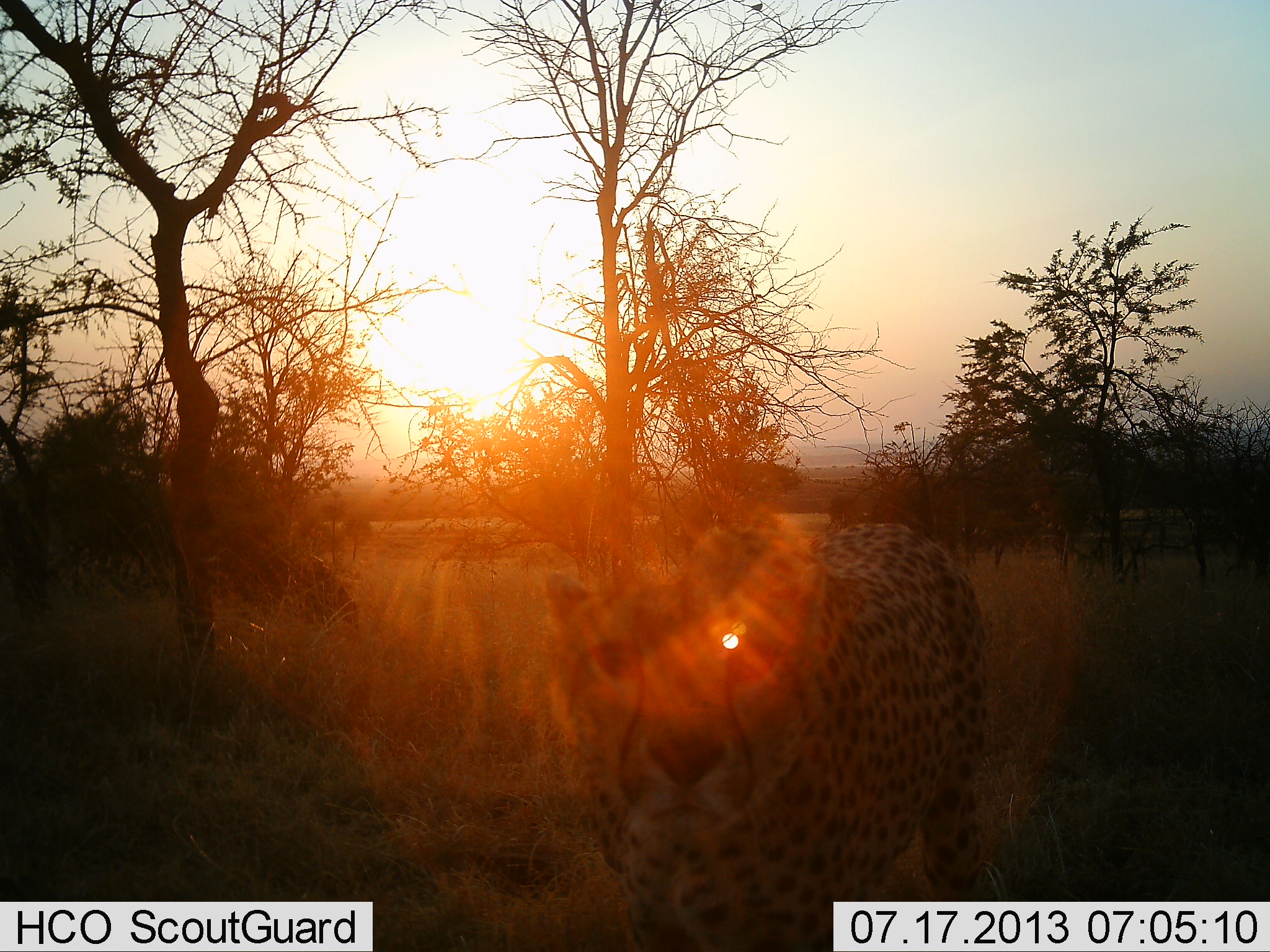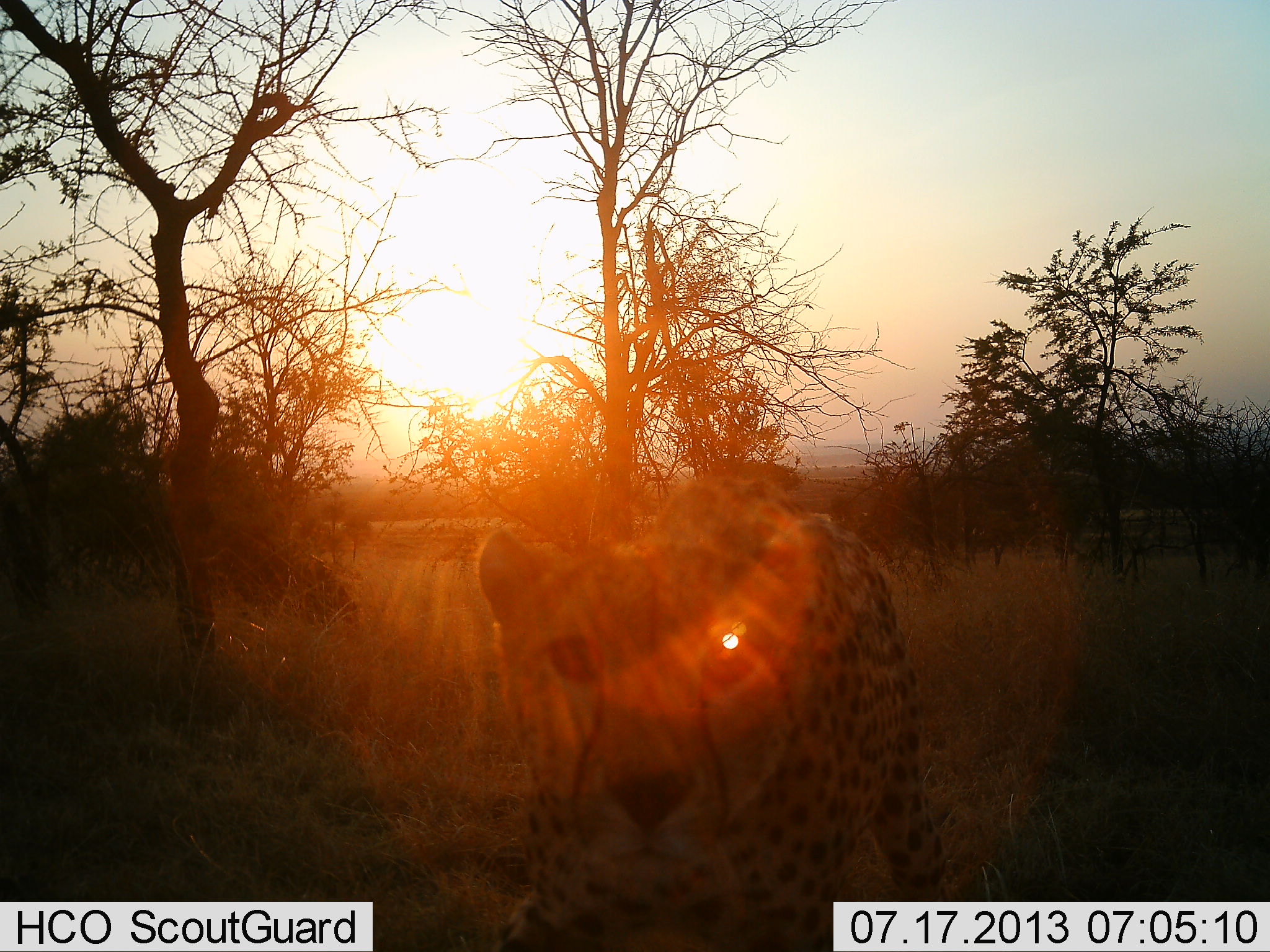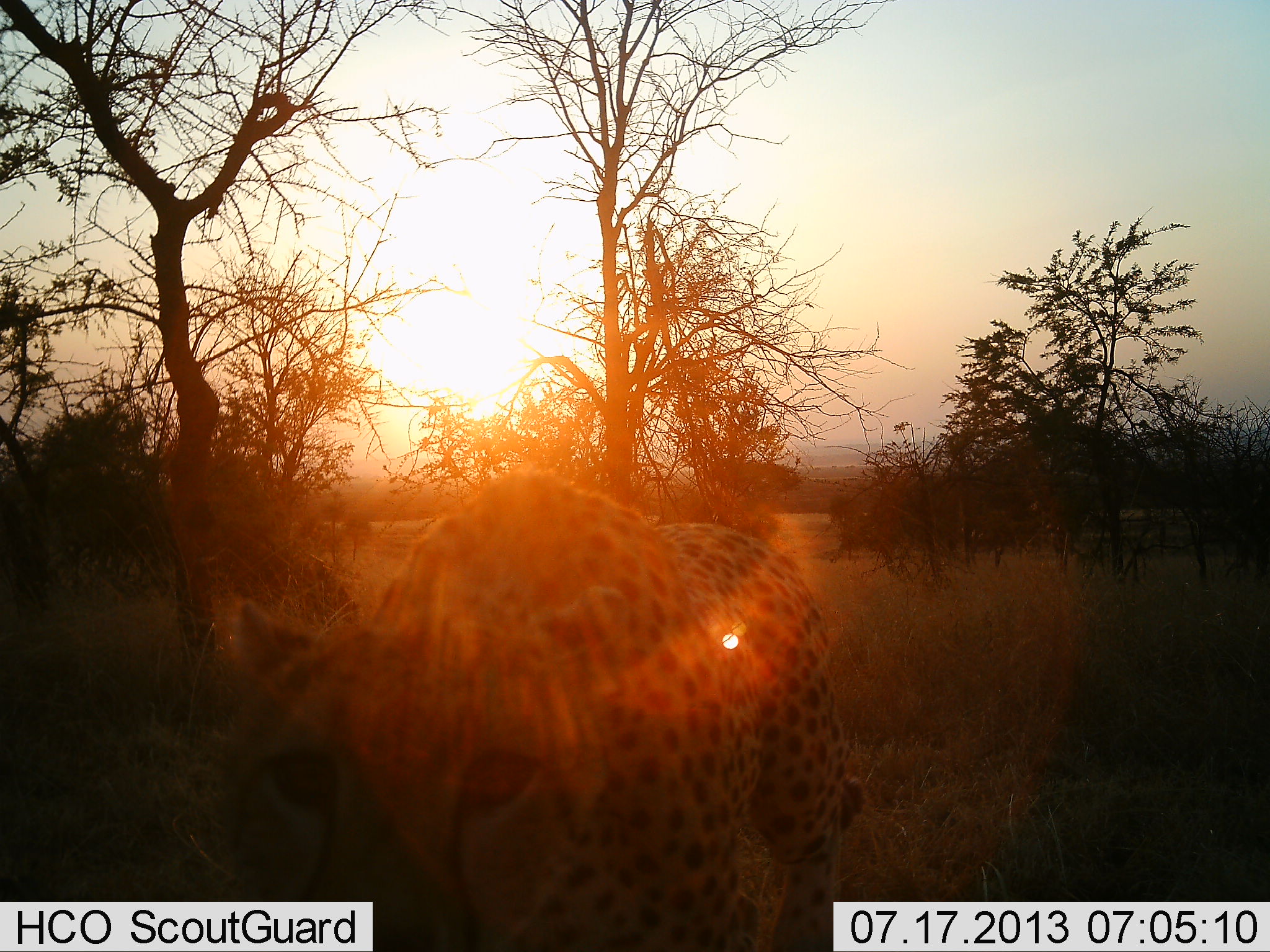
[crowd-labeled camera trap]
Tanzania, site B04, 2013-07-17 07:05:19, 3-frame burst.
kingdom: Animalia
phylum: Chordata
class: Mammalia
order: Carnivora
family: Felidae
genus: Acinonyx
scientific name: Acinonyx jubatus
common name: cheetah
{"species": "cheetah (Acinonyx jubatus)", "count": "1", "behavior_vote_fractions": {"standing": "41%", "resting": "0%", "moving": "69%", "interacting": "14%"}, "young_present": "0%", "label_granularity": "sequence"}